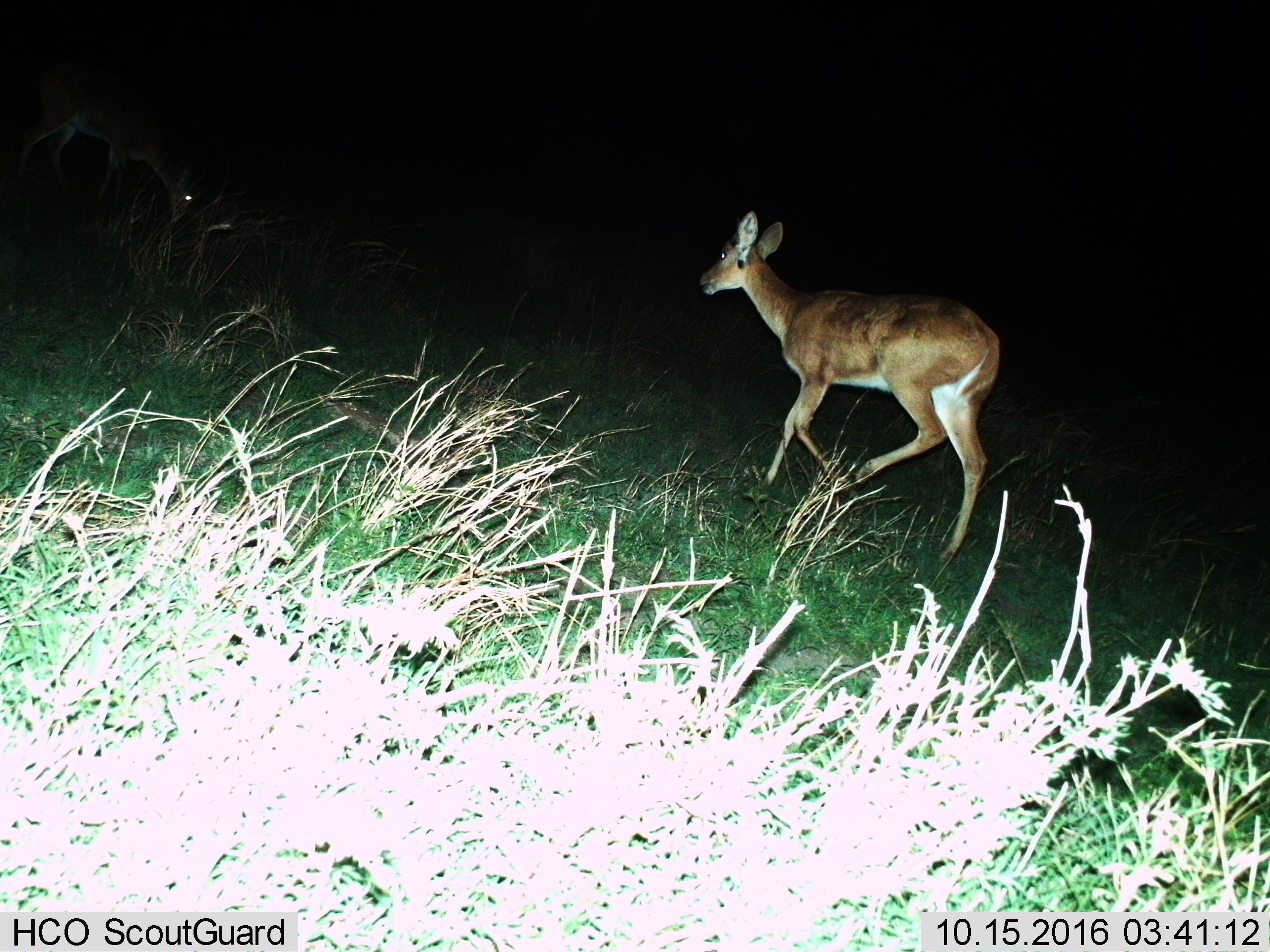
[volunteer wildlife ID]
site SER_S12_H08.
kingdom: Animalia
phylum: Chordata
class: Mammalia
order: Artiodactyla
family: Bovidae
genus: Redunca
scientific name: Redunca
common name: reedbuck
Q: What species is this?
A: Reedbuck (Redunca).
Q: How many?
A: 2.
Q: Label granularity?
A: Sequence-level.